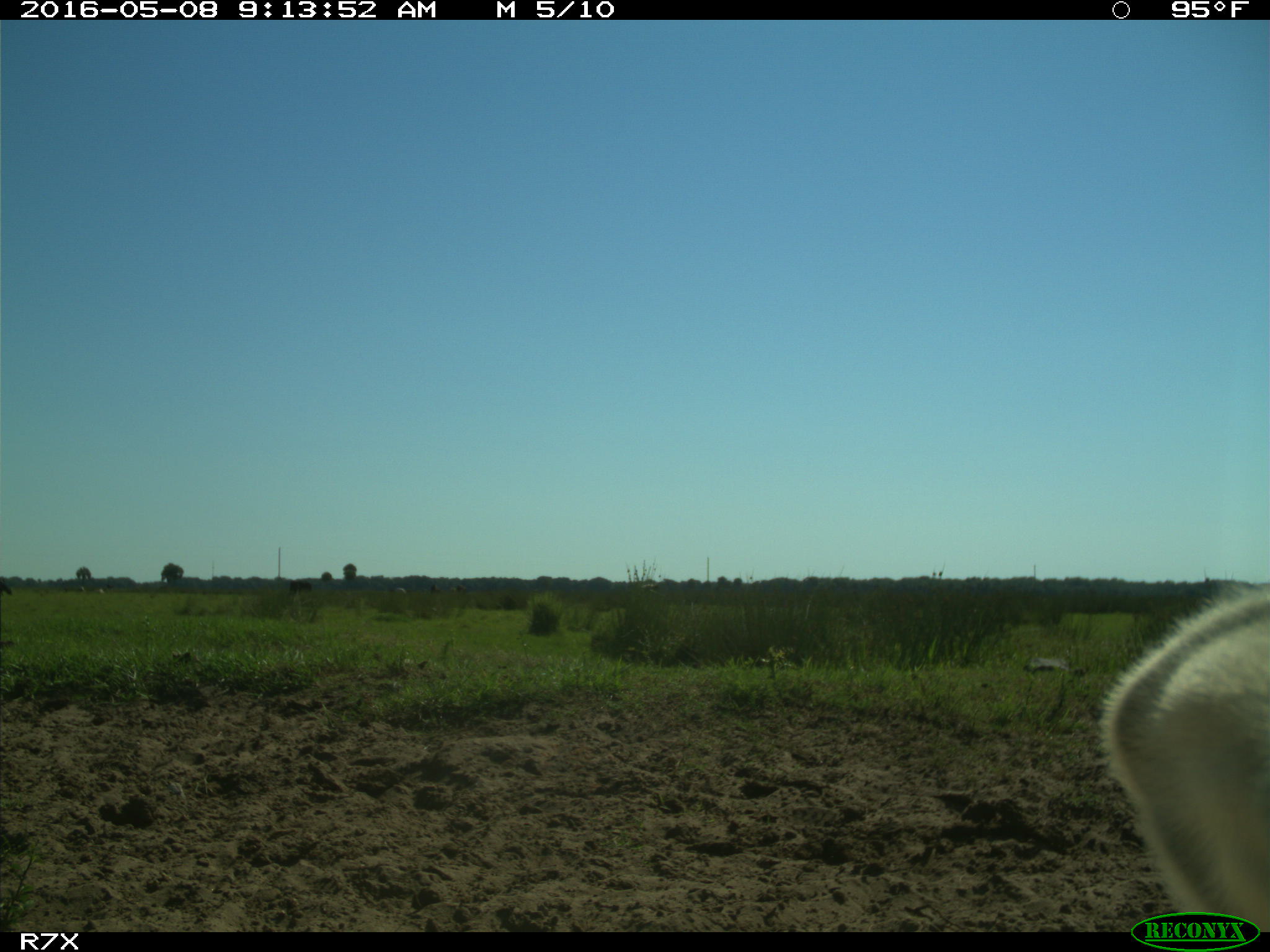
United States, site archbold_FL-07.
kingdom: Animalia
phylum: Chordata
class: Mammalia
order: Artiodactyla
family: Bovidae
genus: Bos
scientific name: Bos taurus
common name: domestic cow